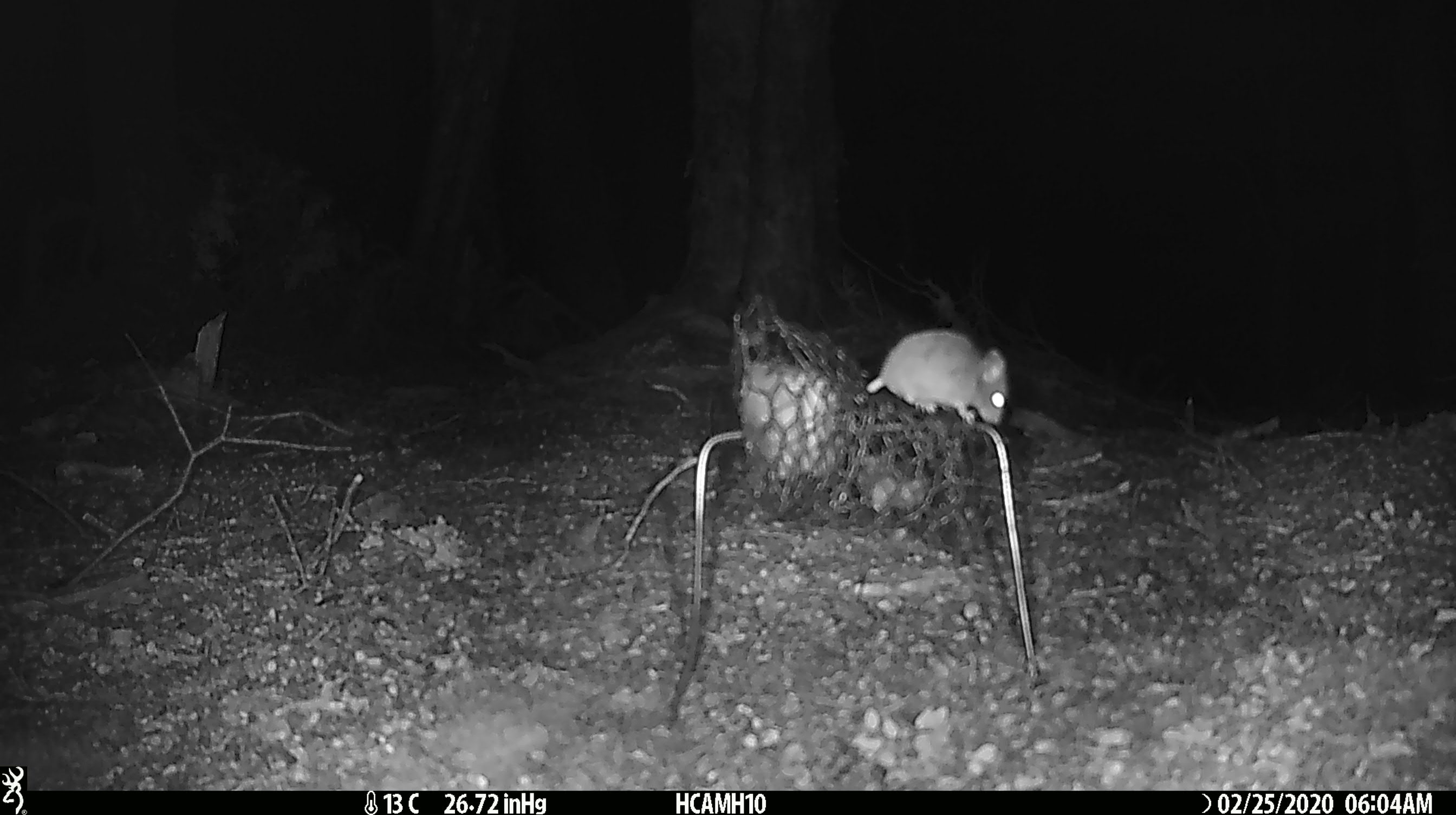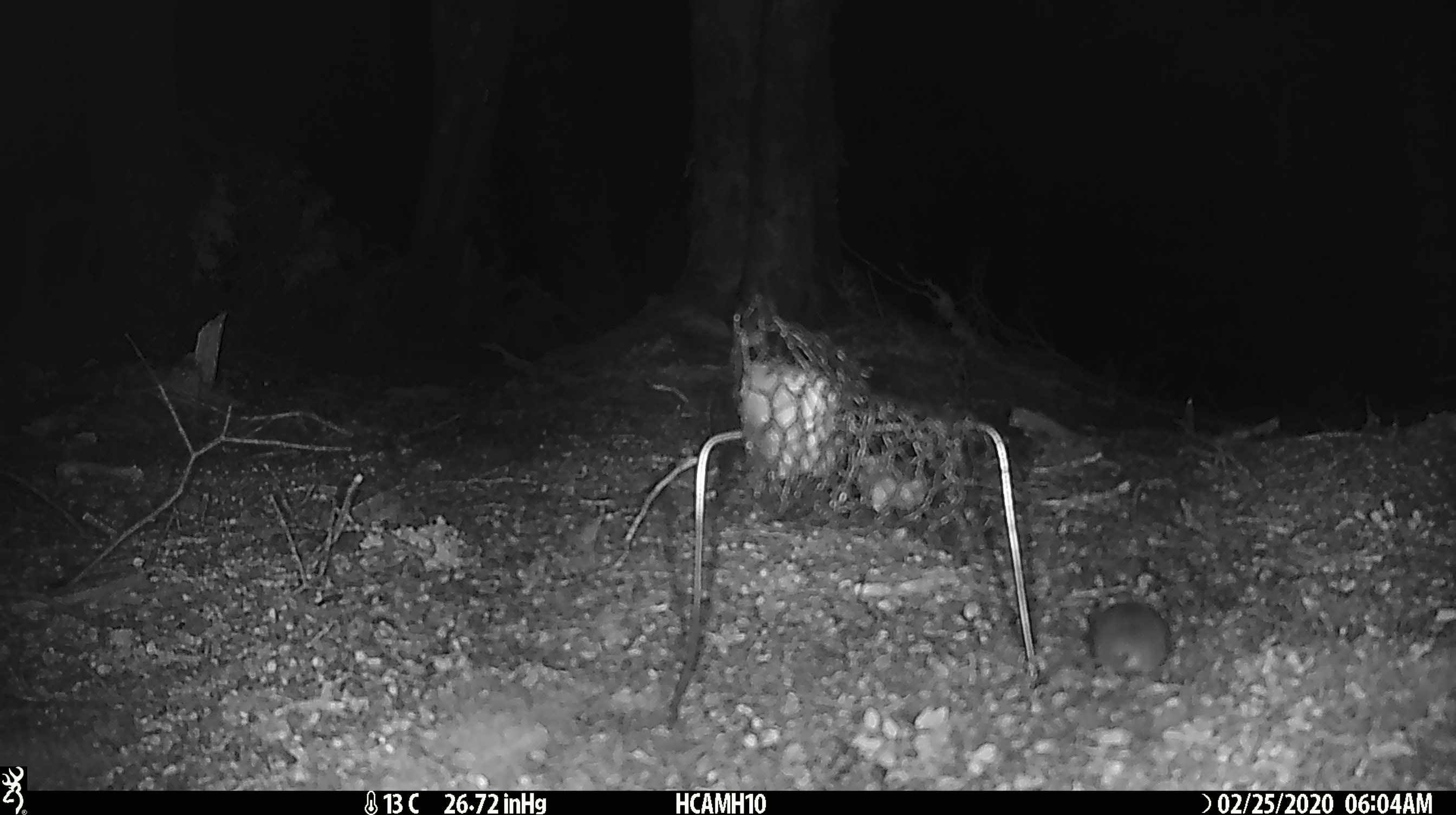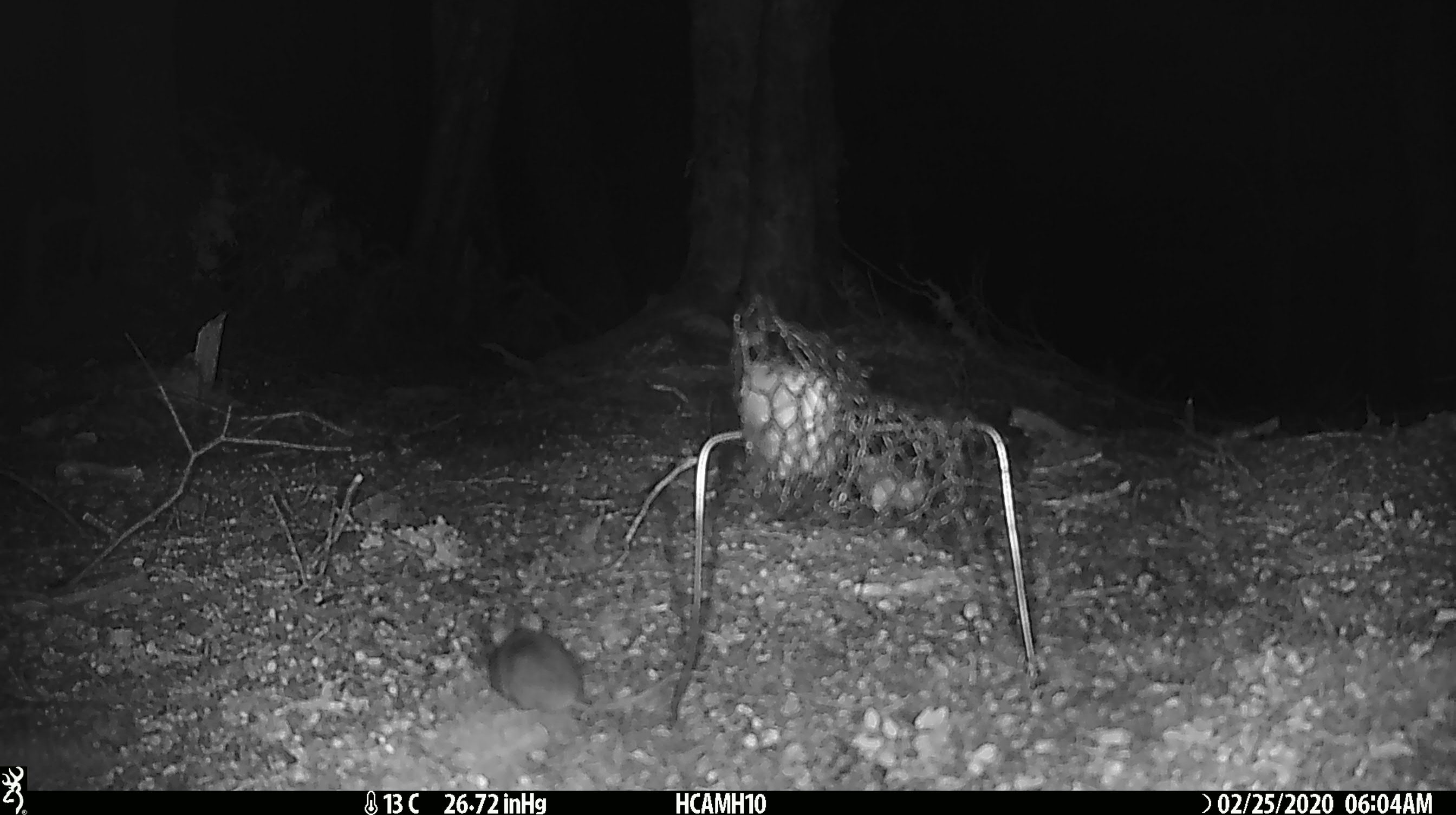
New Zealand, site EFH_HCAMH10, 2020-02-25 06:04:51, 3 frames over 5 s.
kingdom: Animalia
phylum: Chordata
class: Mammalia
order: Rodentia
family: Muridae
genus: Mus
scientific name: Mus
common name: mouse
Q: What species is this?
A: Mouse (Mus).